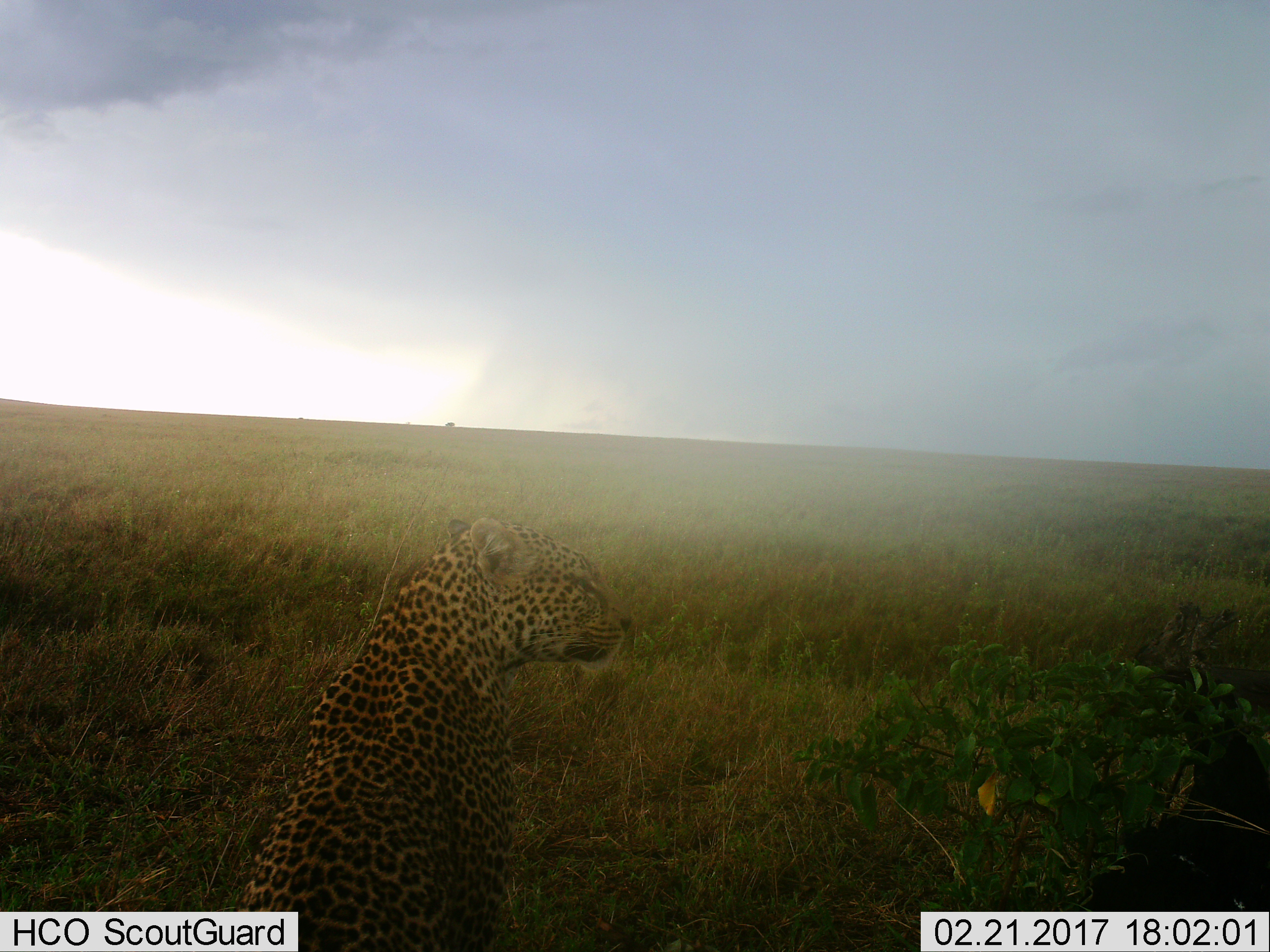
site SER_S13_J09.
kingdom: Animalia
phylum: Chordata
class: Mammalia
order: Carnivora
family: Felidae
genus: Panthera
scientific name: Panthera pardus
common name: leopard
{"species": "leopard (Panthera pardus)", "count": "1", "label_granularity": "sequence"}